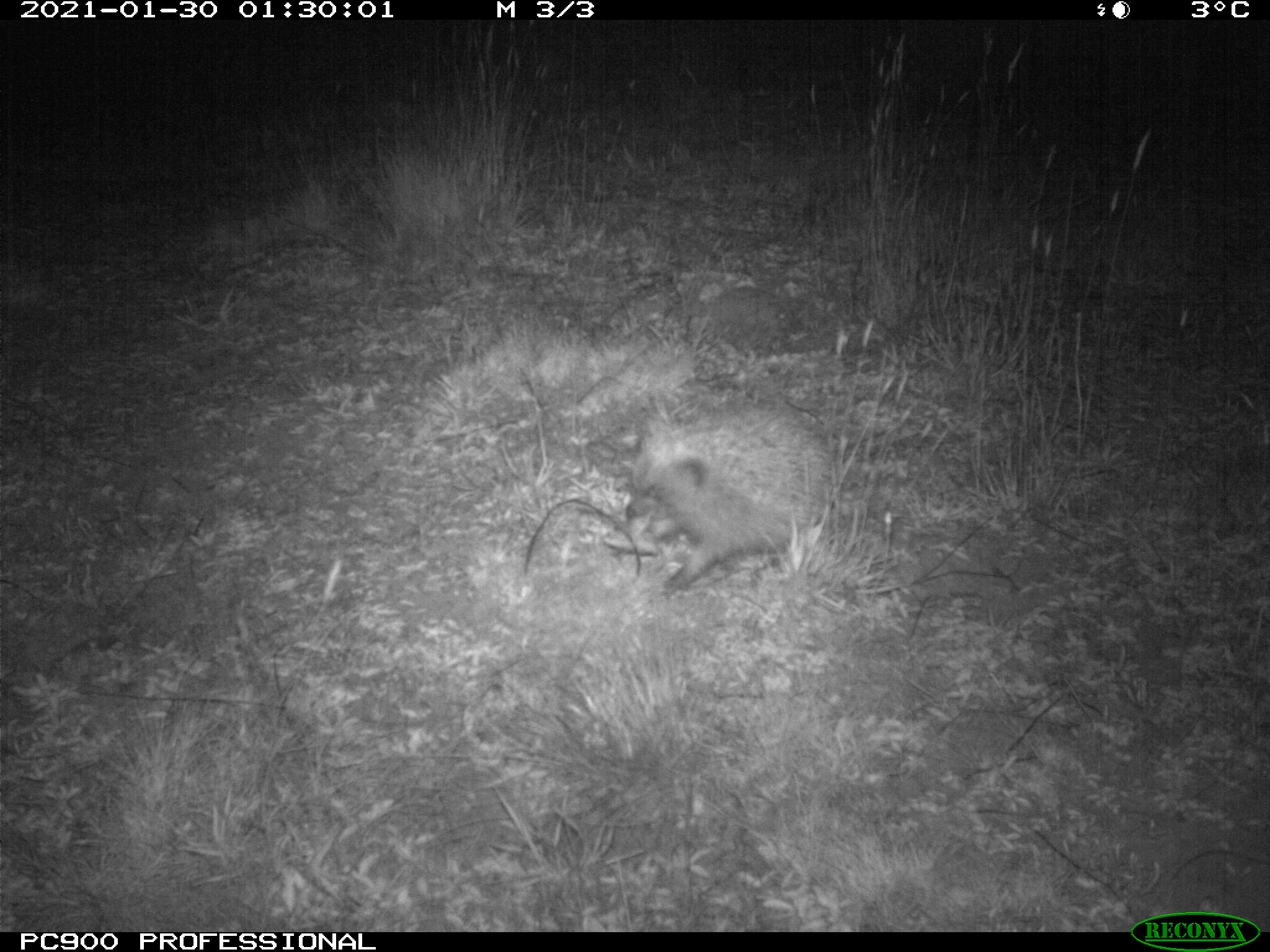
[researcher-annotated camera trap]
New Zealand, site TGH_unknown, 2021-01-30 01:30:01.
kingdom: Animalia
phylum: Chordata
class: Mammalia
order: Eulipotyphla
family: Erinaceidae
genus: Erinaceus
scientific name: Erinaceus europaeus europaeus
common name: european hedgehog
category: hedgehog